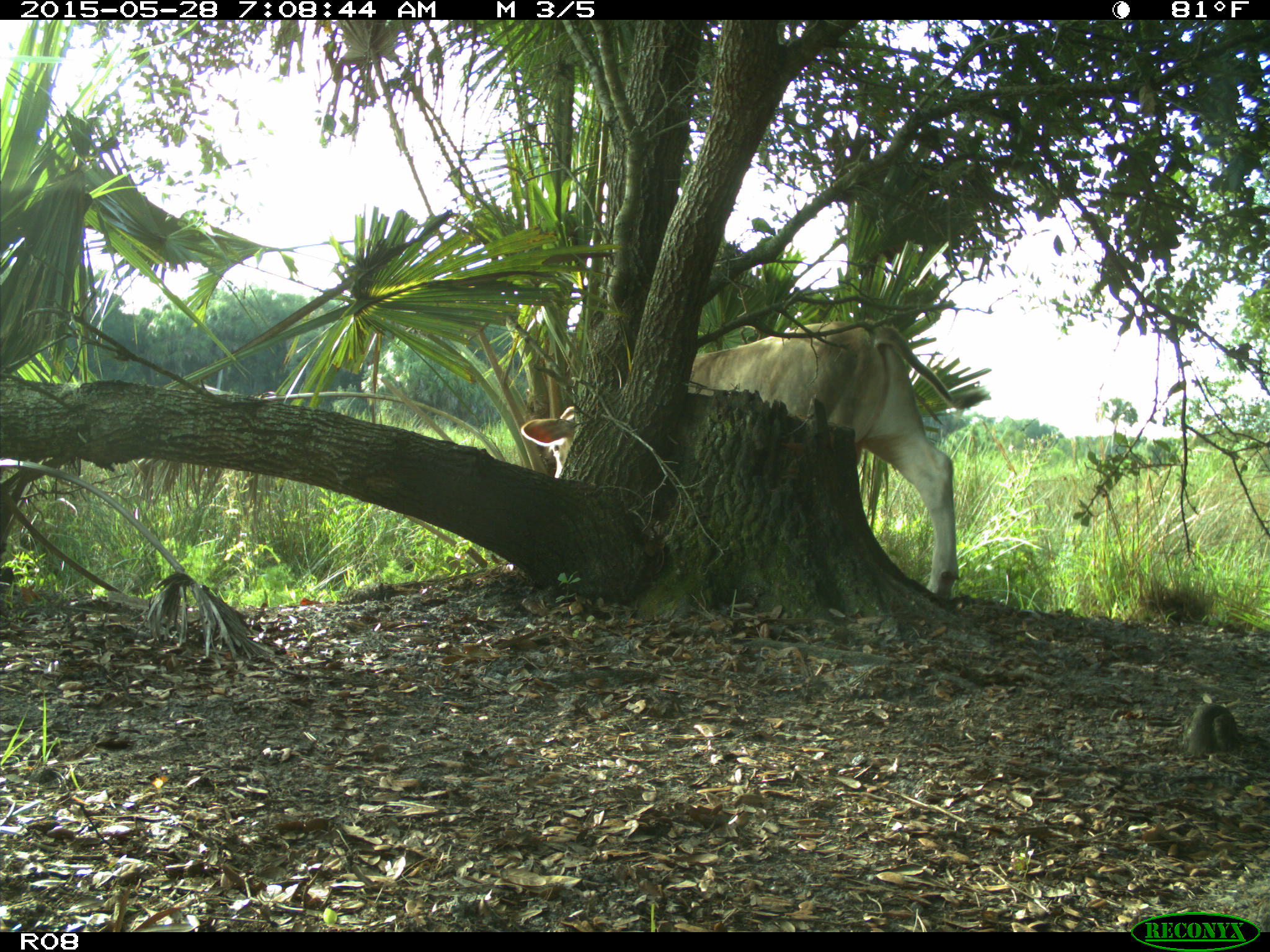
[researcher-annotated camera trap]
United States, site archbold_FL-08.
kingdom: Animalia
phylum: Chordata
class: Mammalia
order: Artiodactyla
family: Bovidae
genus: Bos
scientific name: Bos taurus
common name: domestic cow